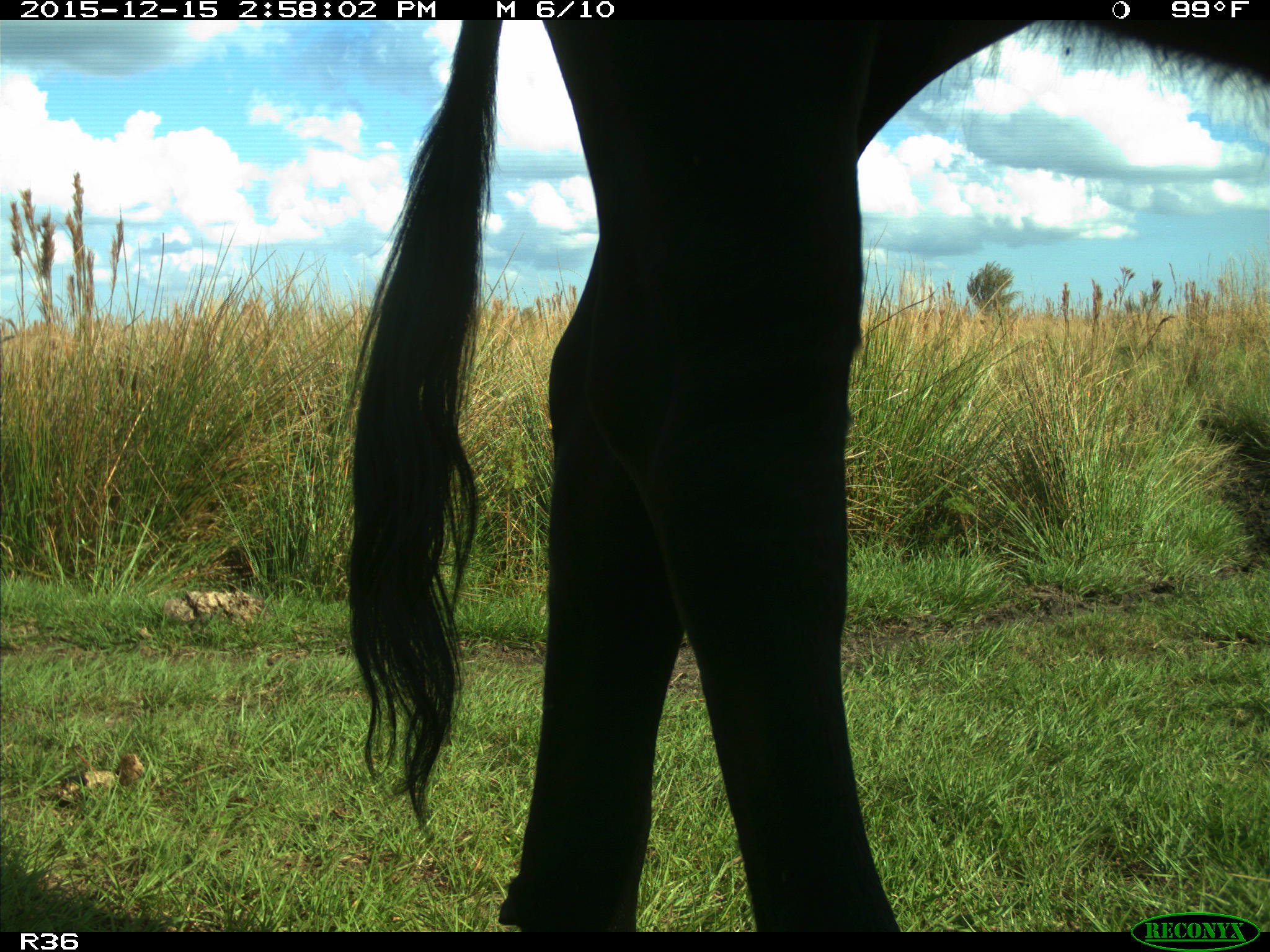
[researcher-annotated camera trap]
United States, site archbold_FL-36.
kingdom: Animalia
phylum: Chordata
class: Mammalia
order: Artiodactyla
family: Bovidae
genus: Bos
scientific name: Bos taurus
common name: domestic cow